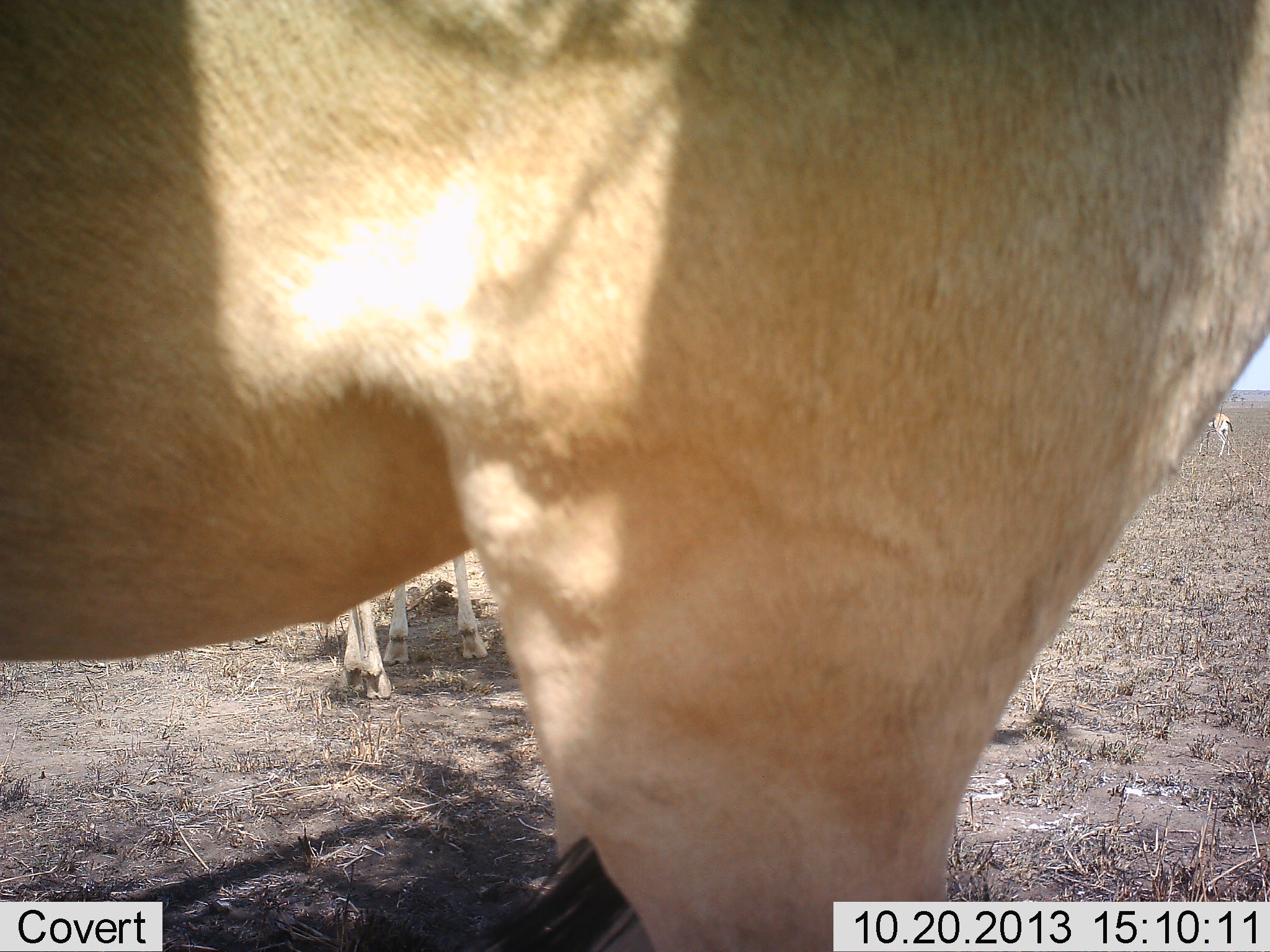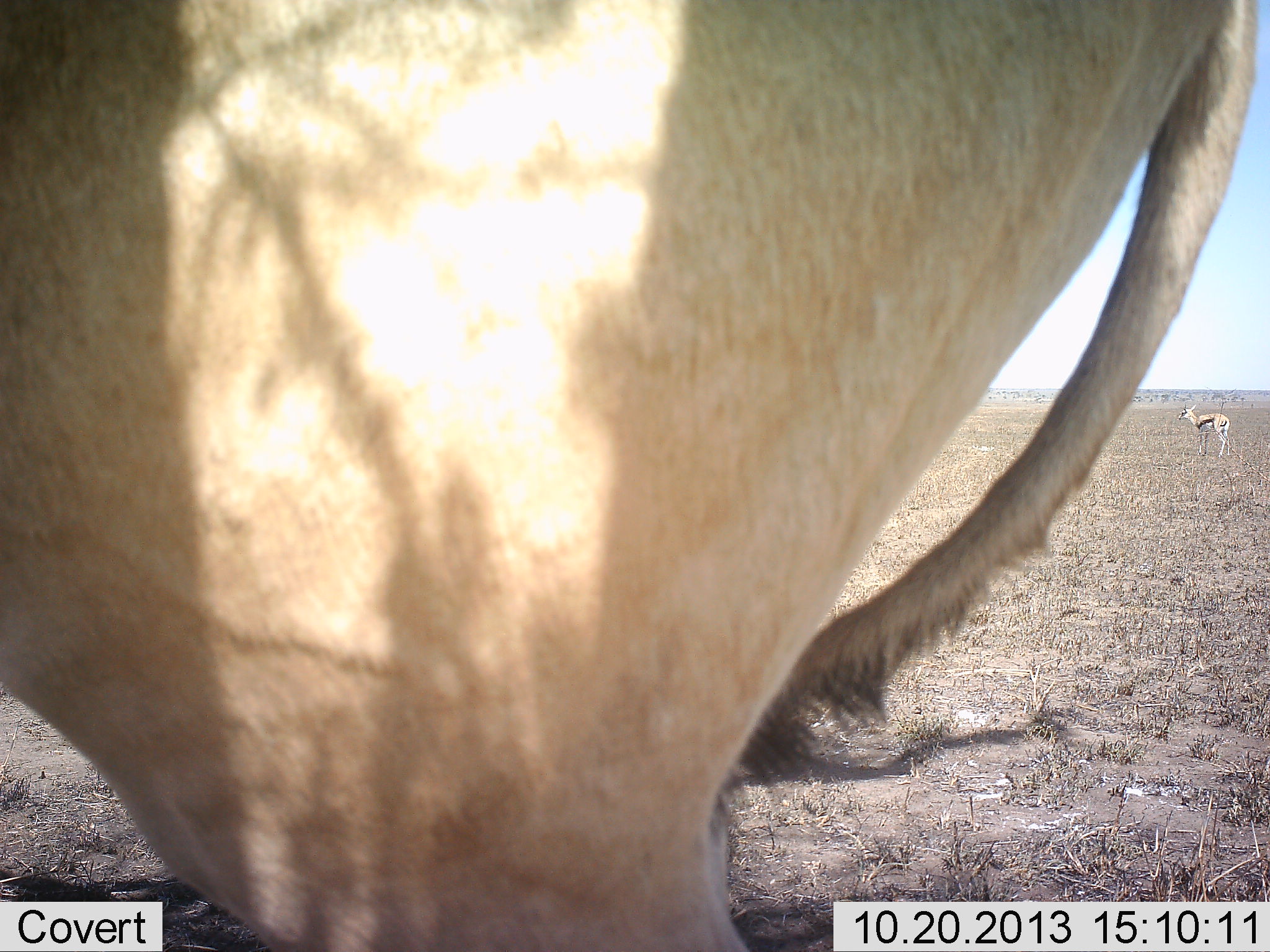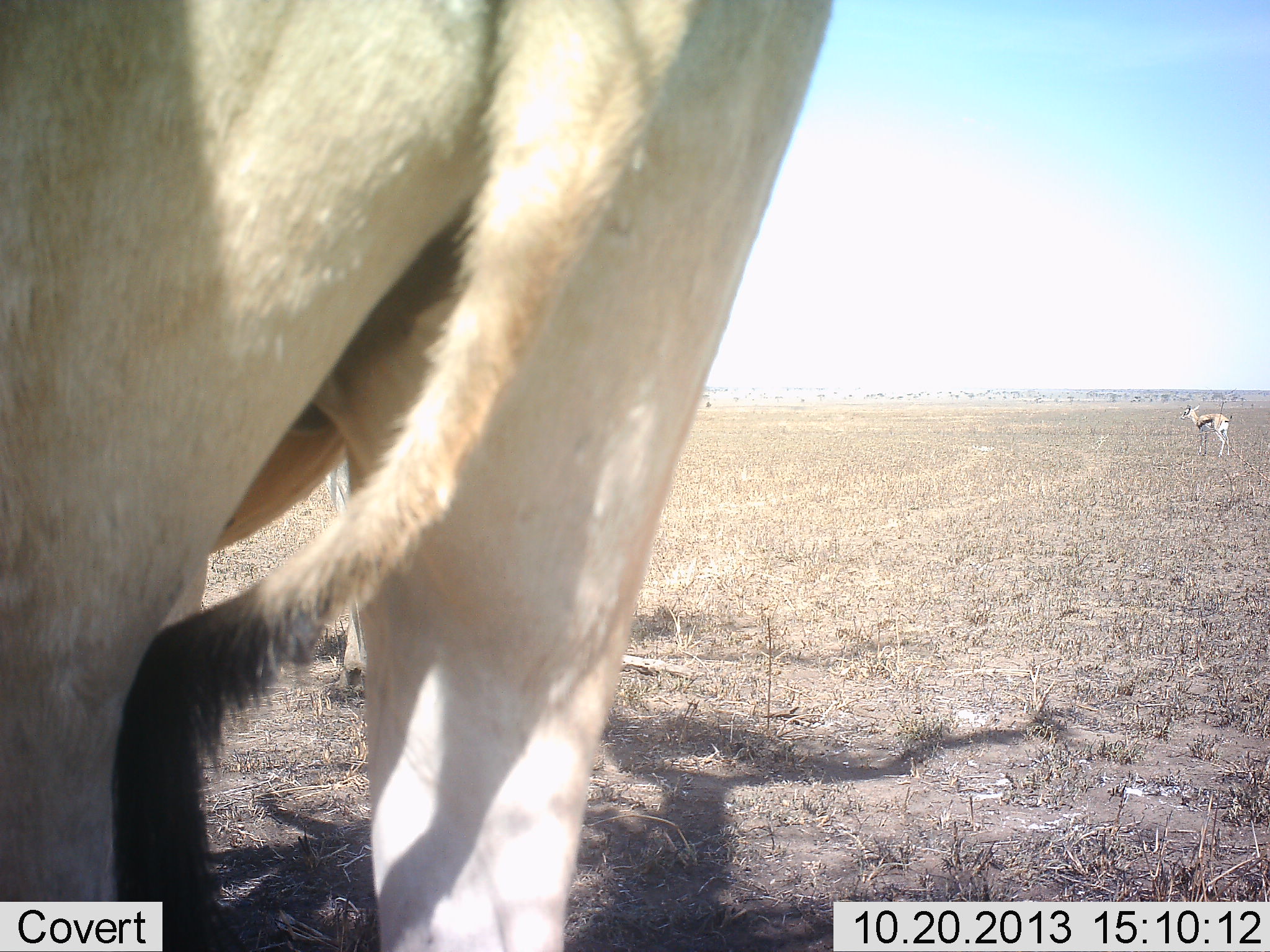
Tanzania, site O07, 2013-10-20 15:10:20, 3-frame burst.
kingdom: Animalia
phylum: Chordata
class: Mammalia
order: Artiodactyla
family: Bovidae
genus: Eudorcas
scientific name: Eudorcas thomsonii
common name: thomson's gazelle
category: gazellethomsons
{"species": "gazellethomsons (thomson's gazelle) (Eudorcas thomsonii)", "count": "1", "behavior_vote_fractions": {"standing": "100%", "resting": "0%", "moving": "7%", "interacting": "0%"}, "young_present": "0%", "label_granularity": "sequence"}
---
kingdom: Animalia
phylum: Chordata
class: Mammalia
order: Artiodactyla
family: Bovidae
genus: Alcelaphus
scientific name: Alcelaphus buselaphus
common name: hartebeest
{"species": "hartebeest (Alcelaphus buselaphus)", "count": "2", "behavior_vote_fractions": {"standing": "100%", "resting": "0%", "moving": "33%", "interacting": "0%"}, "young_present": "8%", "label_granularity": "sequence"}